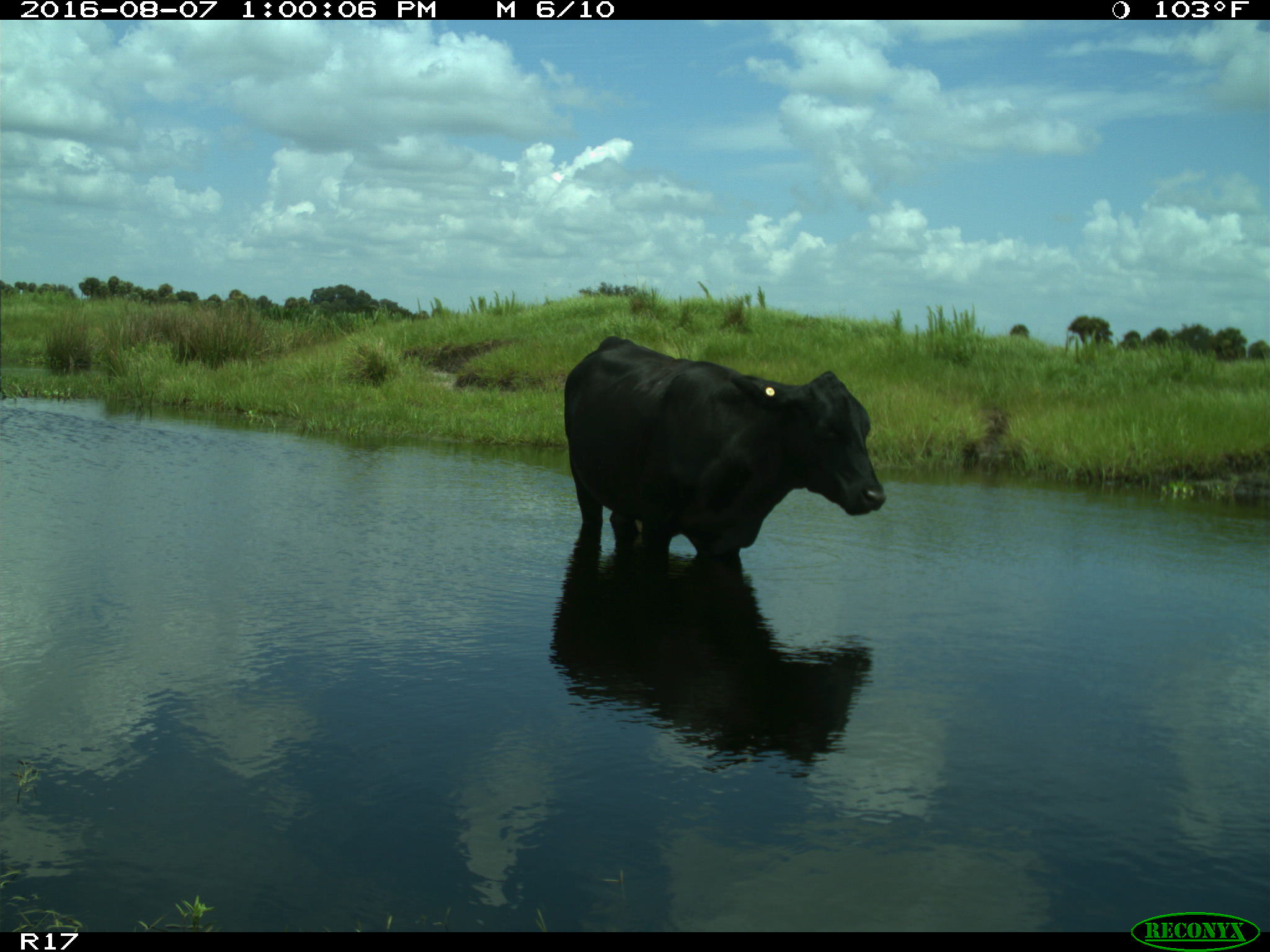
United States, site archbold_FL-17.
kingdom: Animalia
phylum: Chordata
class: Mammalia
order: Artiodactyla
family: Bovidae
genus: Bos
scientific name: Bos taurus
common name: domestic cow